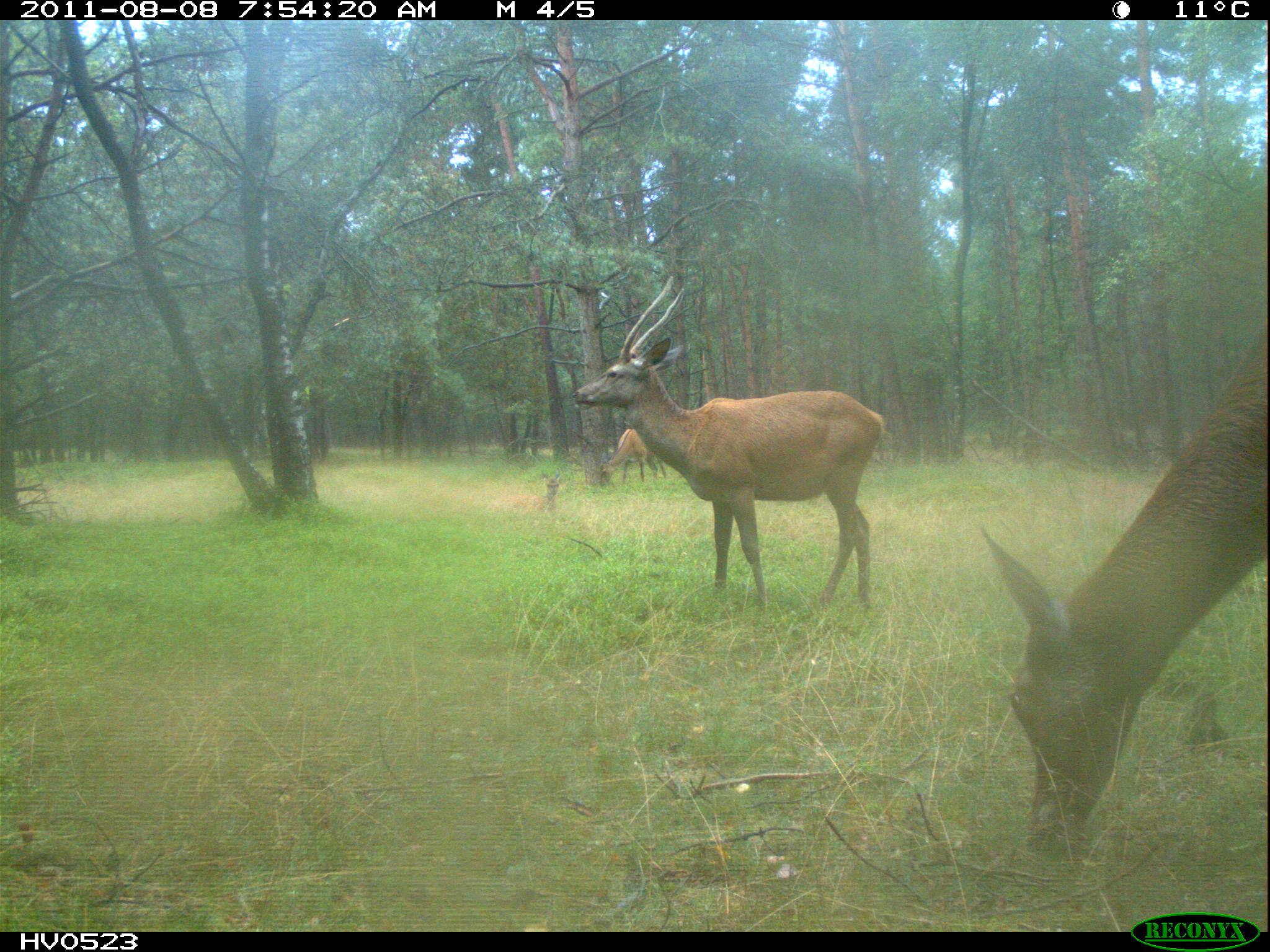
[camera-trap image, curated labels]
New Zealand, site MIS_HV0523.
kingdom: Animalia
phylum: Chordata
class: Mammalia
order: Artiodactyla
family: Cervidae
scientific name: Cervidae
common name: deer